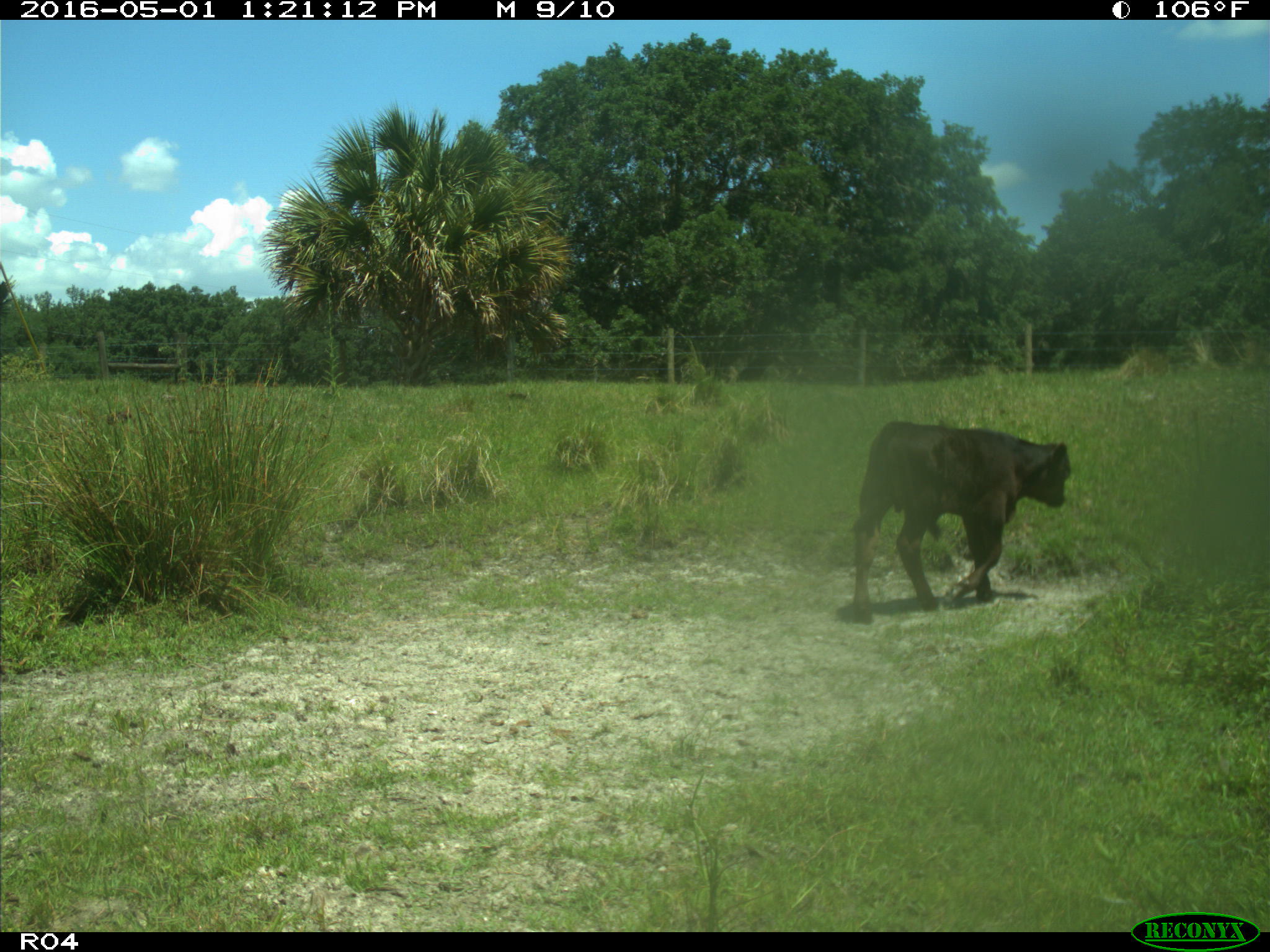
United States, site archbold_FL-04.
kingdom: Animalia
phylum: Chordata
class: Mammalia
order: Artiodactyla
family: Bovidae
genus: Bos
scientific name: Bos taurus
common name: domestic cow